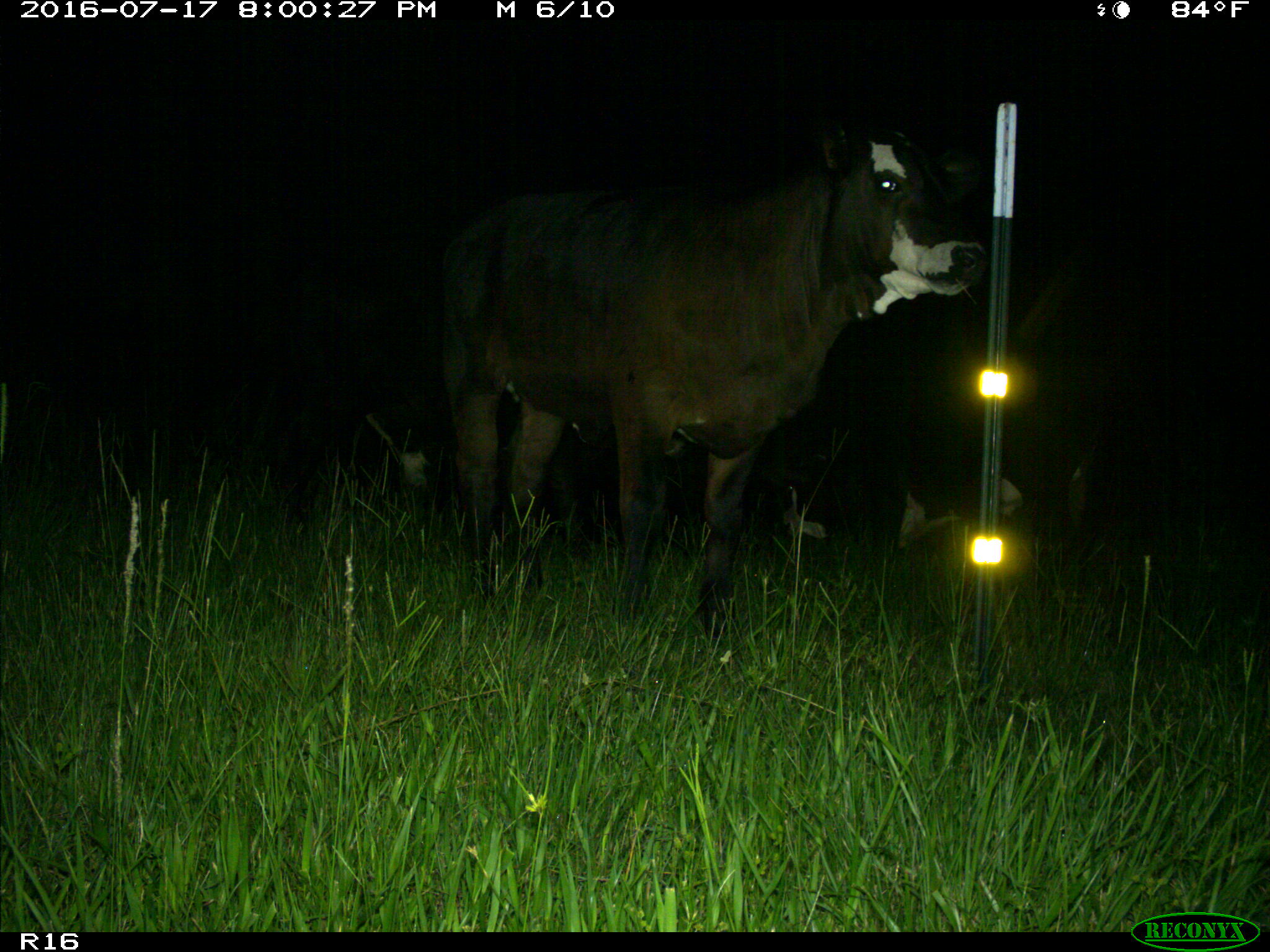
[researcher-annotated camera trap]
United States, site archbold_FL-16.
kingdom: Animalia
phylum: Chordata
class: Mammalia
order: Artiodactyla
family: Bovidae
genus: Bos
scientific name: Bos taurus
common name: domestic cow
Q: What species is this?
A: Bos taurus (domestic cow).